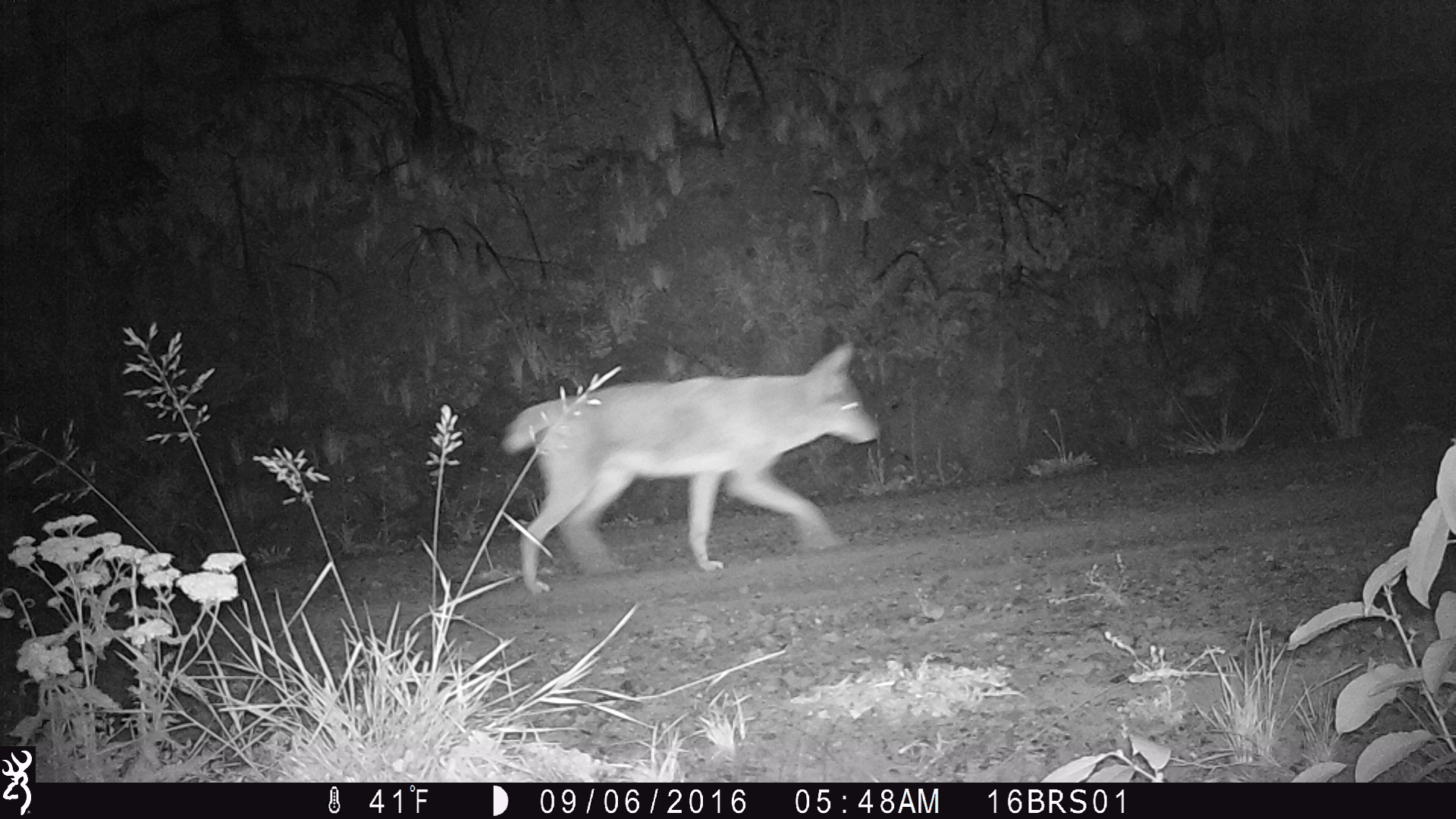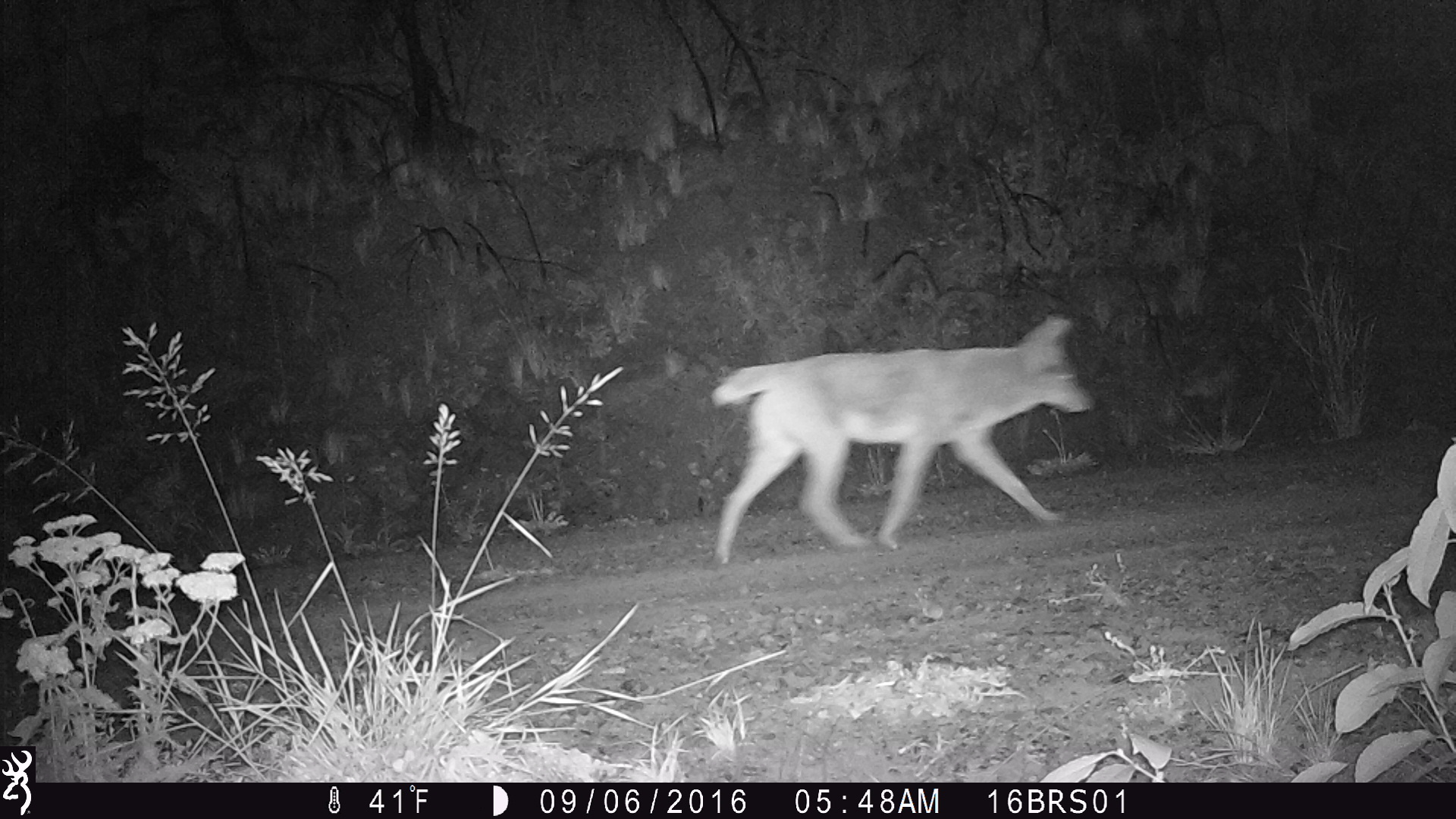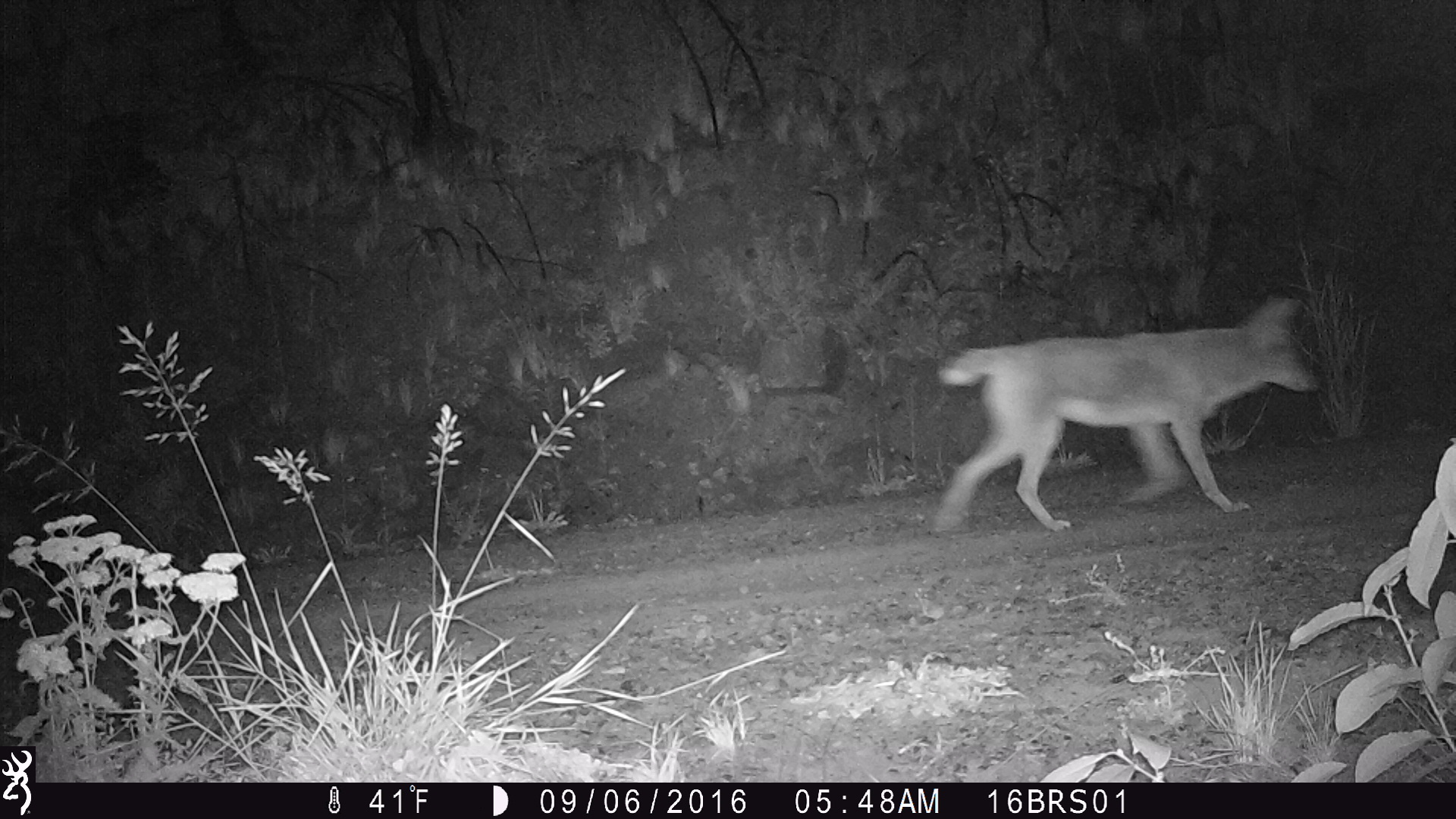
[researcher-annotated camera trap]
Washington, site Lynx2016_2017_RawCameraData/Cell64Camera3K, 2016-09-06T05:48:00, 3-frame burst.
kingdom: Animalia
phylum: Chordata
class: Mammalia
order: Carnivora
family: Canidae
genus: Canis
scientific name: Canis latrans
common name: coyote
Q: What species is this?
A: Canis latrans (coyote).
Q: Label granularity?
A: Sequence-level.